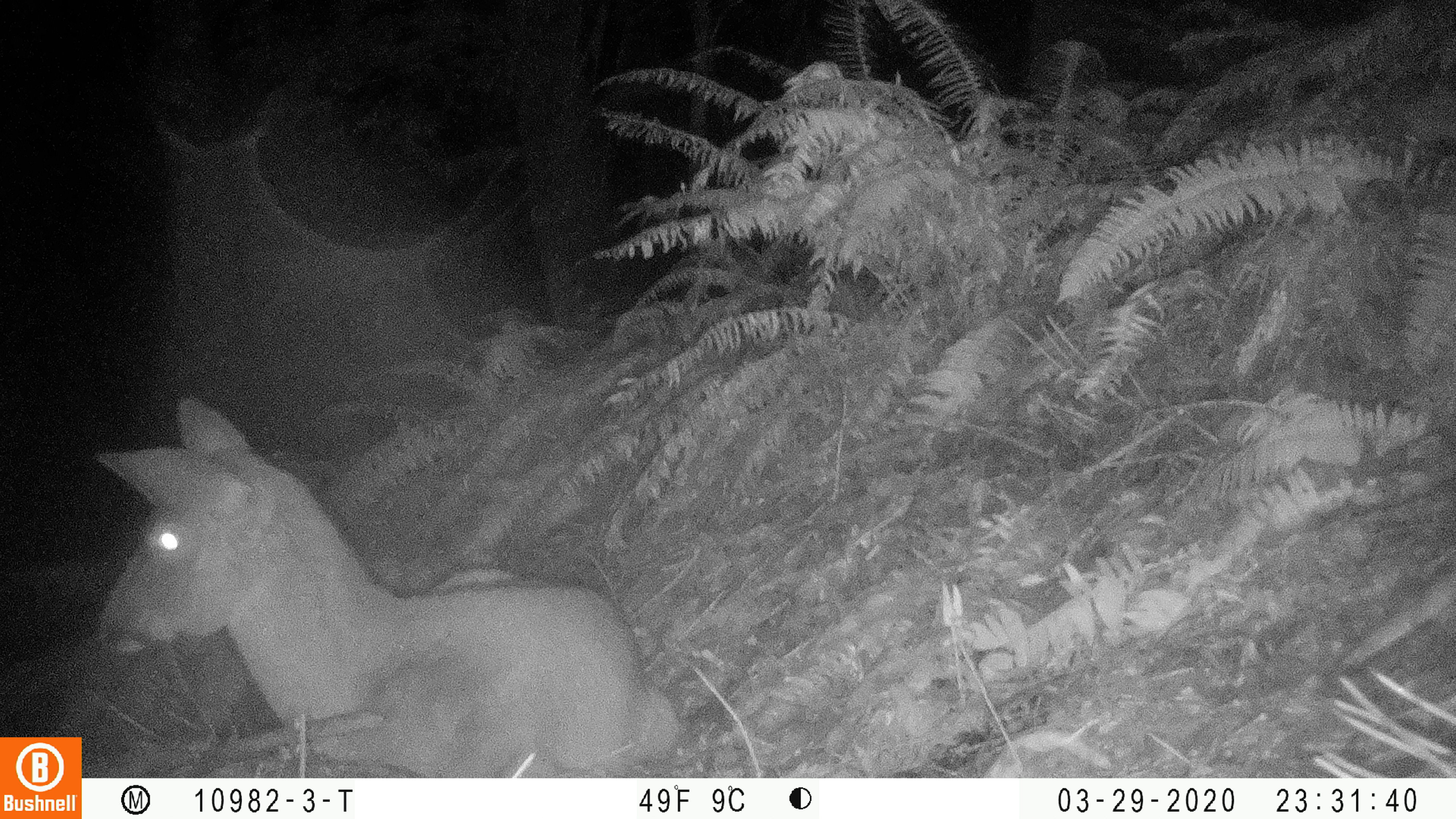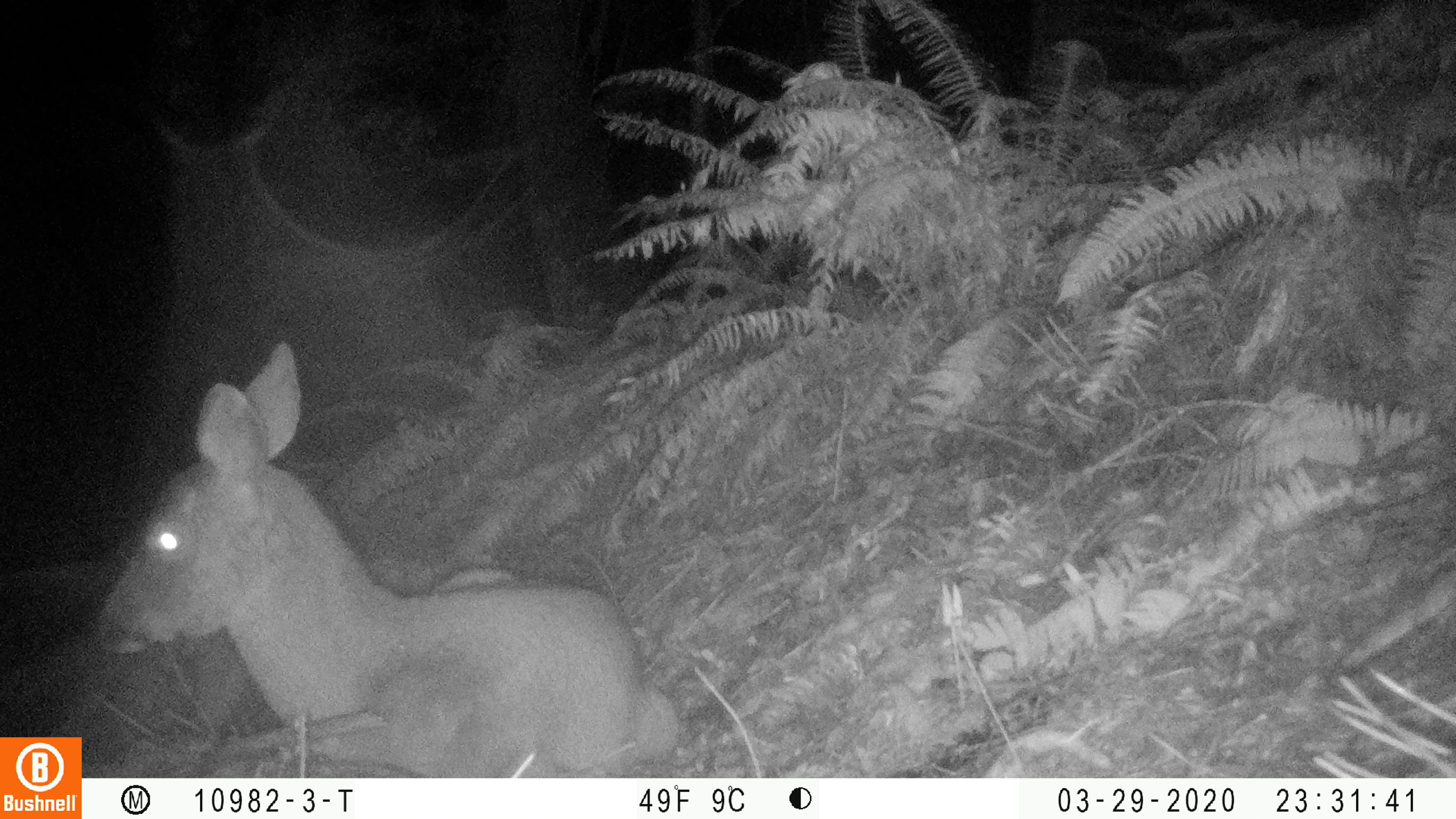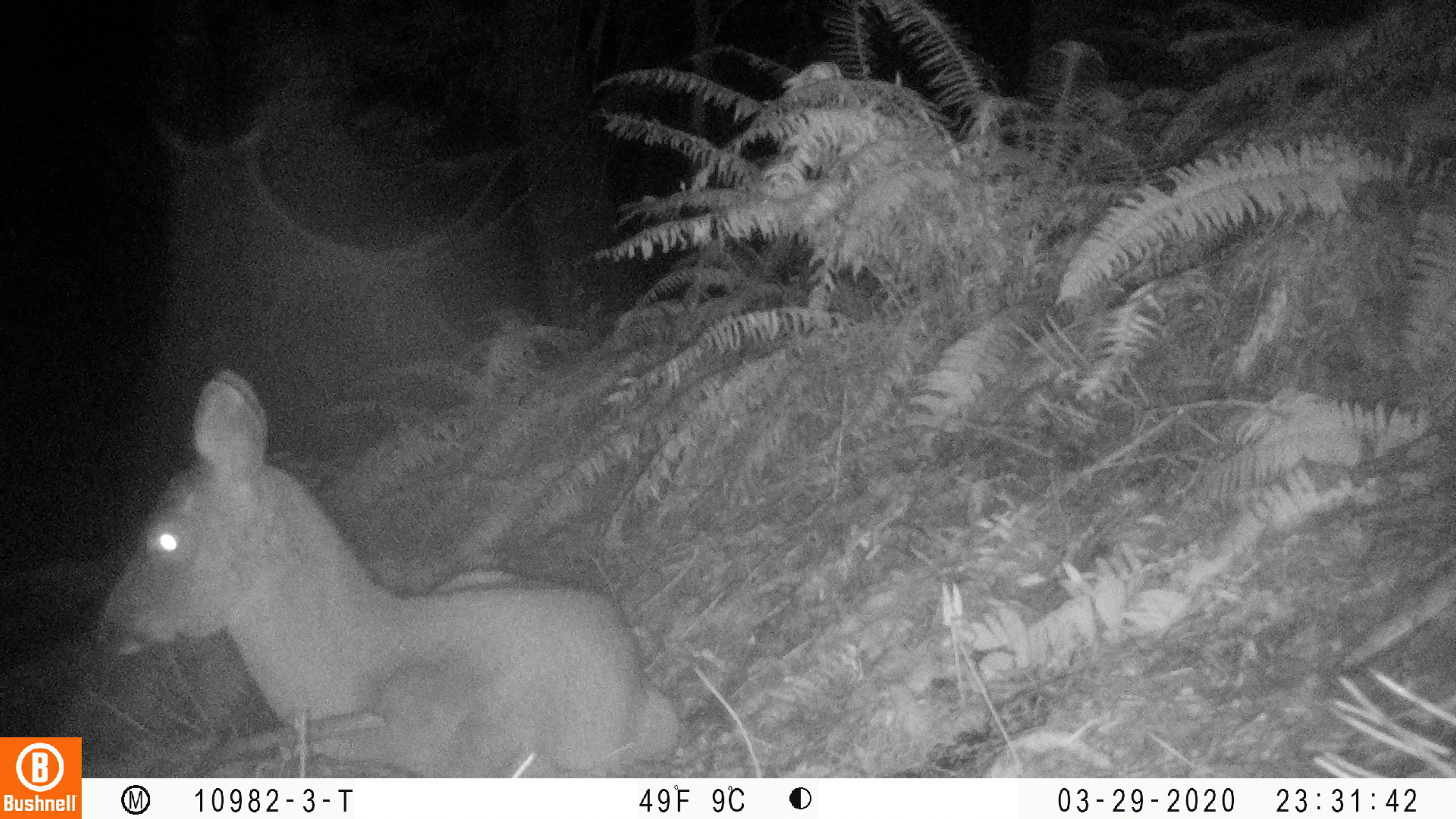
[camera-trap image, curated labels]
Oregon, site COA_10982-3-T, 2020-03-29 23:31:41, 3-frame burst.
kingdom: Animalia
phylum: Chordata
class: Mammalia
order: Artiodactyla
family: Cervidae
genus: Odocoileus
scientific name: Odocoileus hemionus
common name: black-tailed deer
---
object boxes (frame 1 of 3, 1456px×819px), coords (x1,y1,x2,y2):
black-tailed deer: (90,387,685,770)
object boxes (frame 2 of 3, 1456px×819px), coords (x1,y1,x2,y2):
black-tailed deer: (90,332,679,770)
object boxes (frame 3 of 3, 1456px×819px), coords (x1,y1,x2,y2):
black-tailed deer: (86,357,685,763)